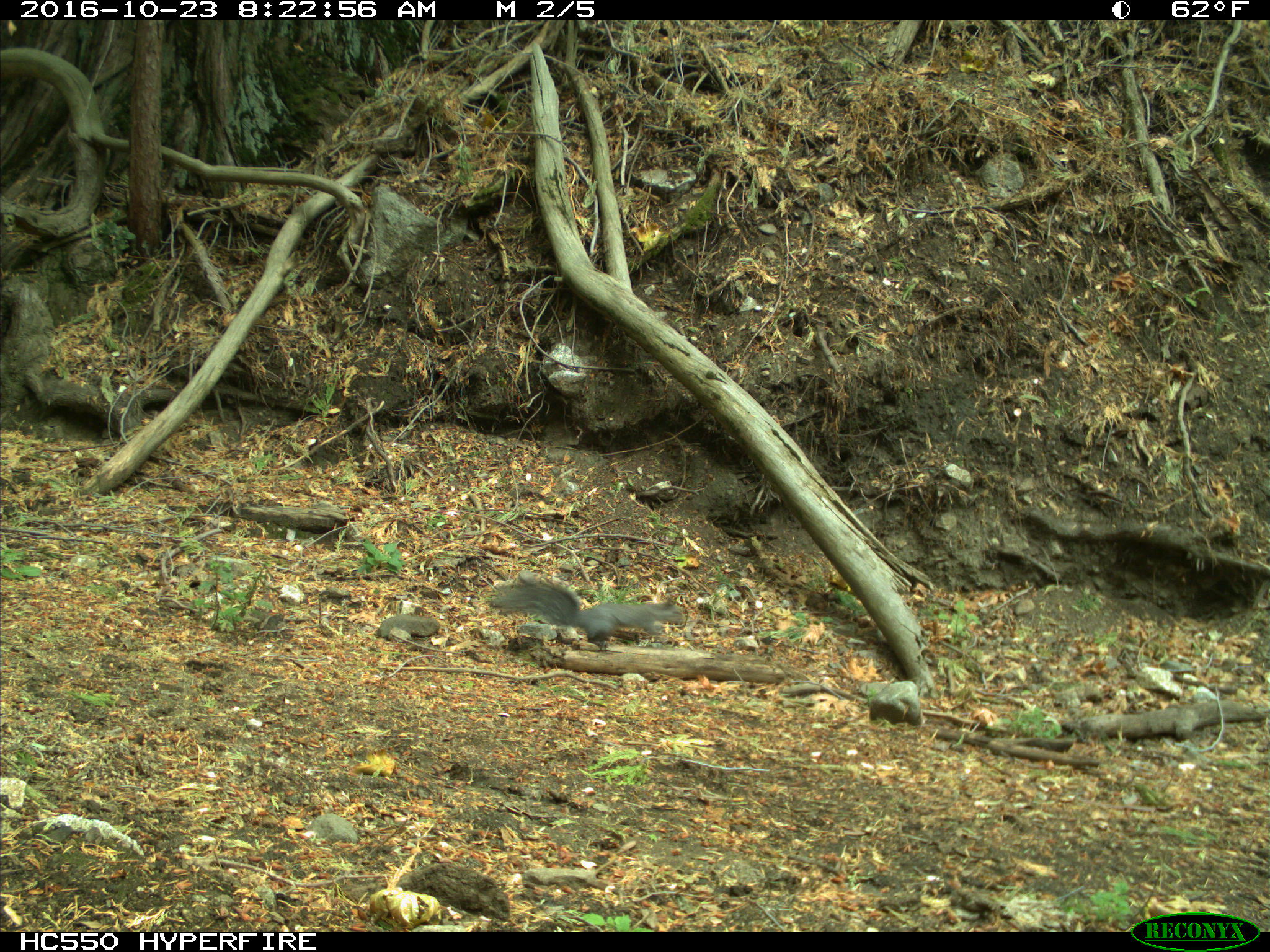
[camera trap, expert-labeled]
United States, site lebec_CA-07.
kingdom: Animalia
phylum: Chordata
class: Mammalia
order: Rodentia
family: Sciuridae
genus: Sciurus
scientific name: Sciurus carolinensis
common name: eastern gray squirrel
Sciurus carolinensis (eastern gray squirrel).